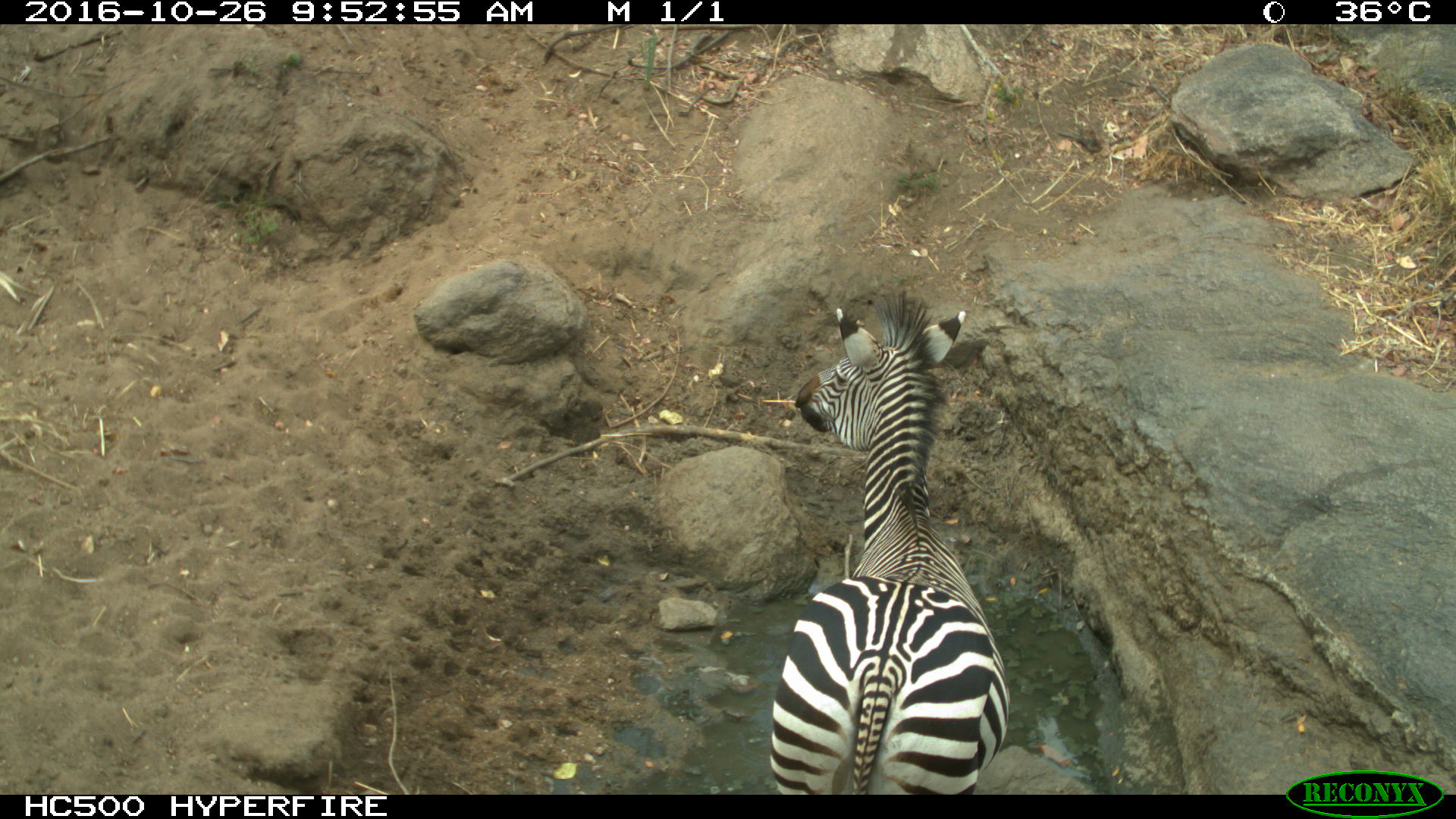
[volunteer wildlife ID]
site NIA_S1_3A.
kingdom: Animalia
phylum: Chordata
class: Mammalia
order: Perissodactyla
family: Equidae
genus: Equus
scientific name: Equus quagga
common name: plains zebra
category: zebraplains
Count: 1.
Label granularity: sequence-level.